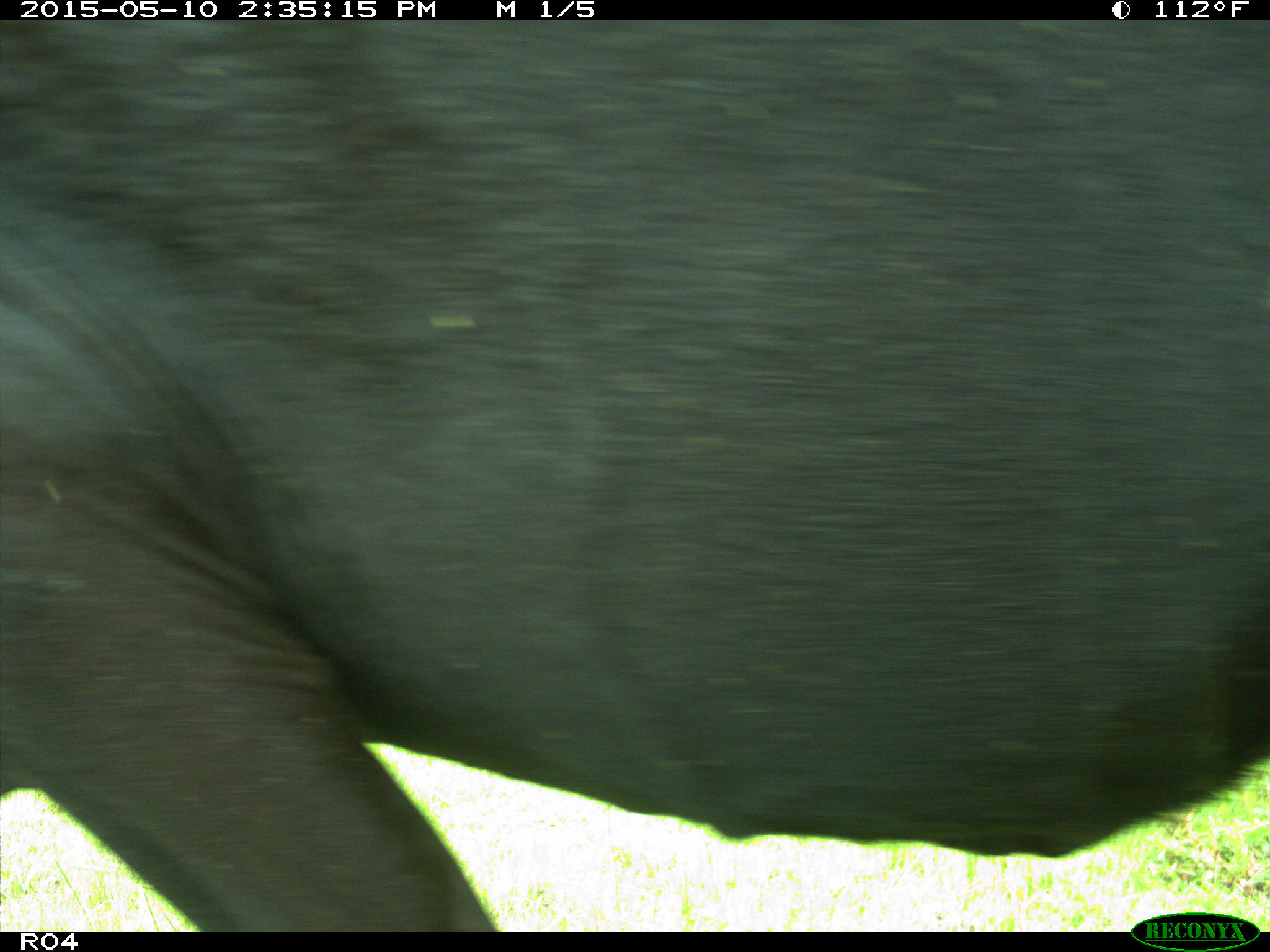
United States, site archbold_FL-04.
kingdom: Animalia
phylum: Chordata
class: Mammalia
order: Artiodactyla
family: Bovidae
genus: Bos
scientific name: Bos taurus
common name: domestic cow